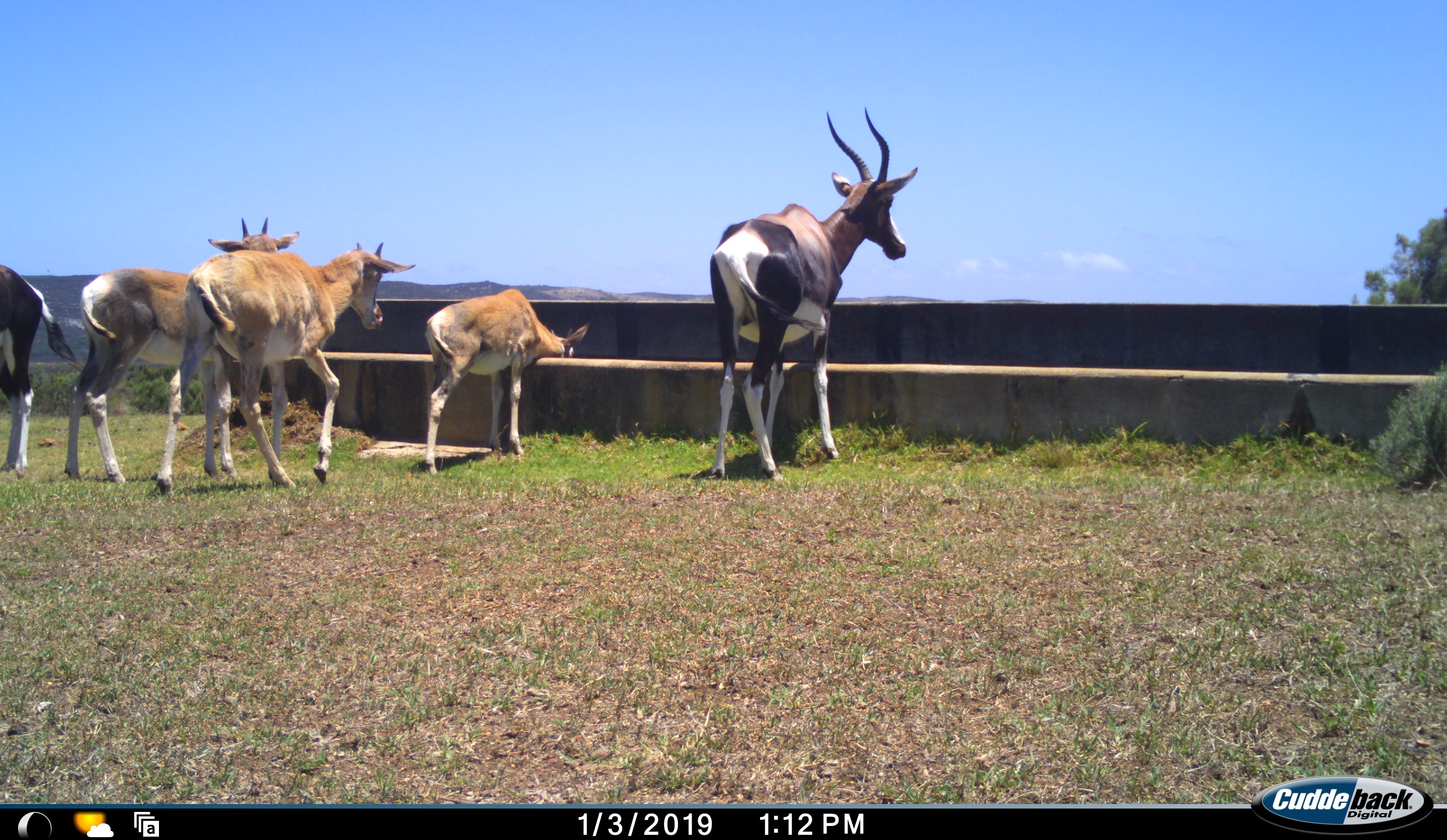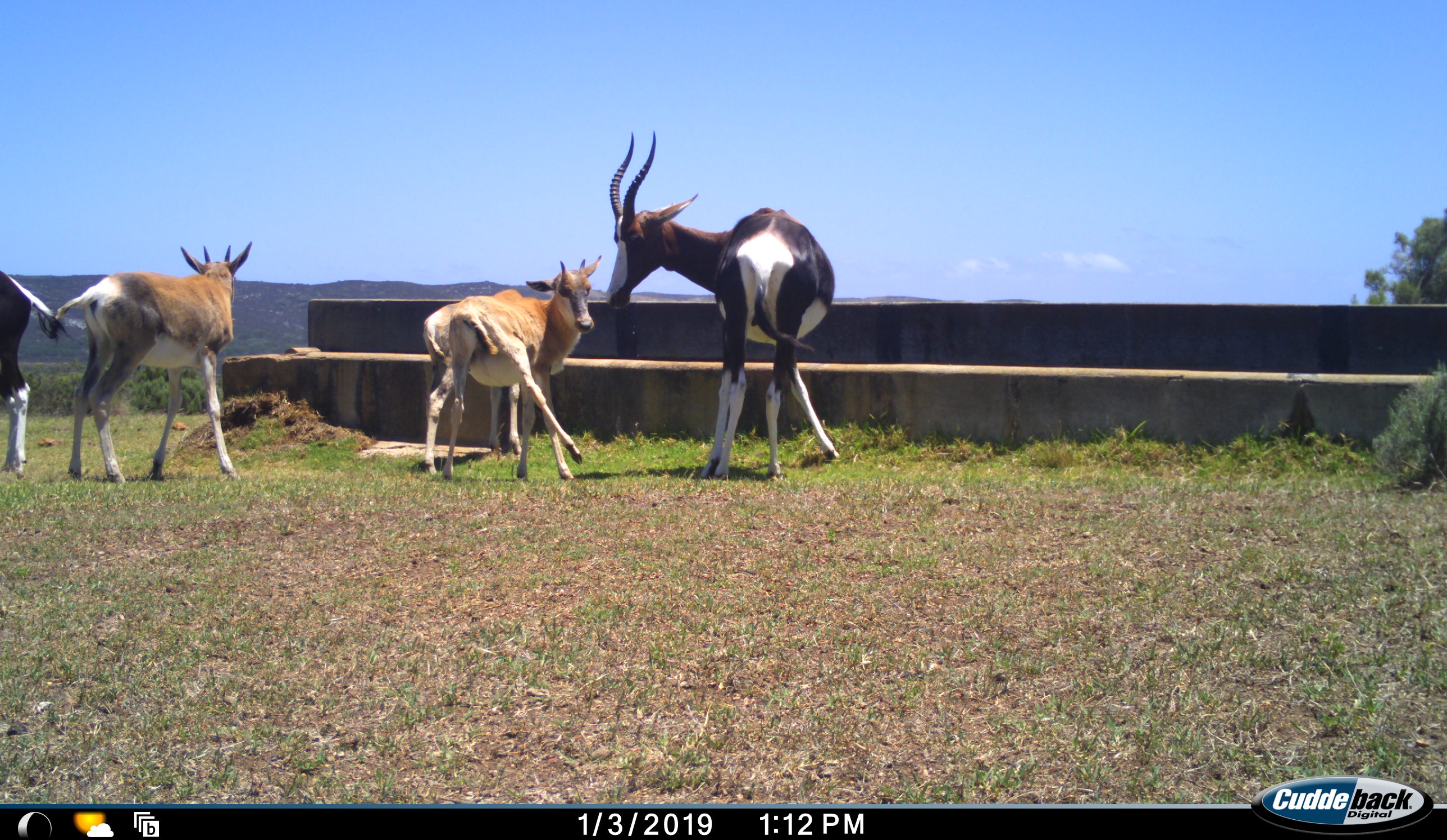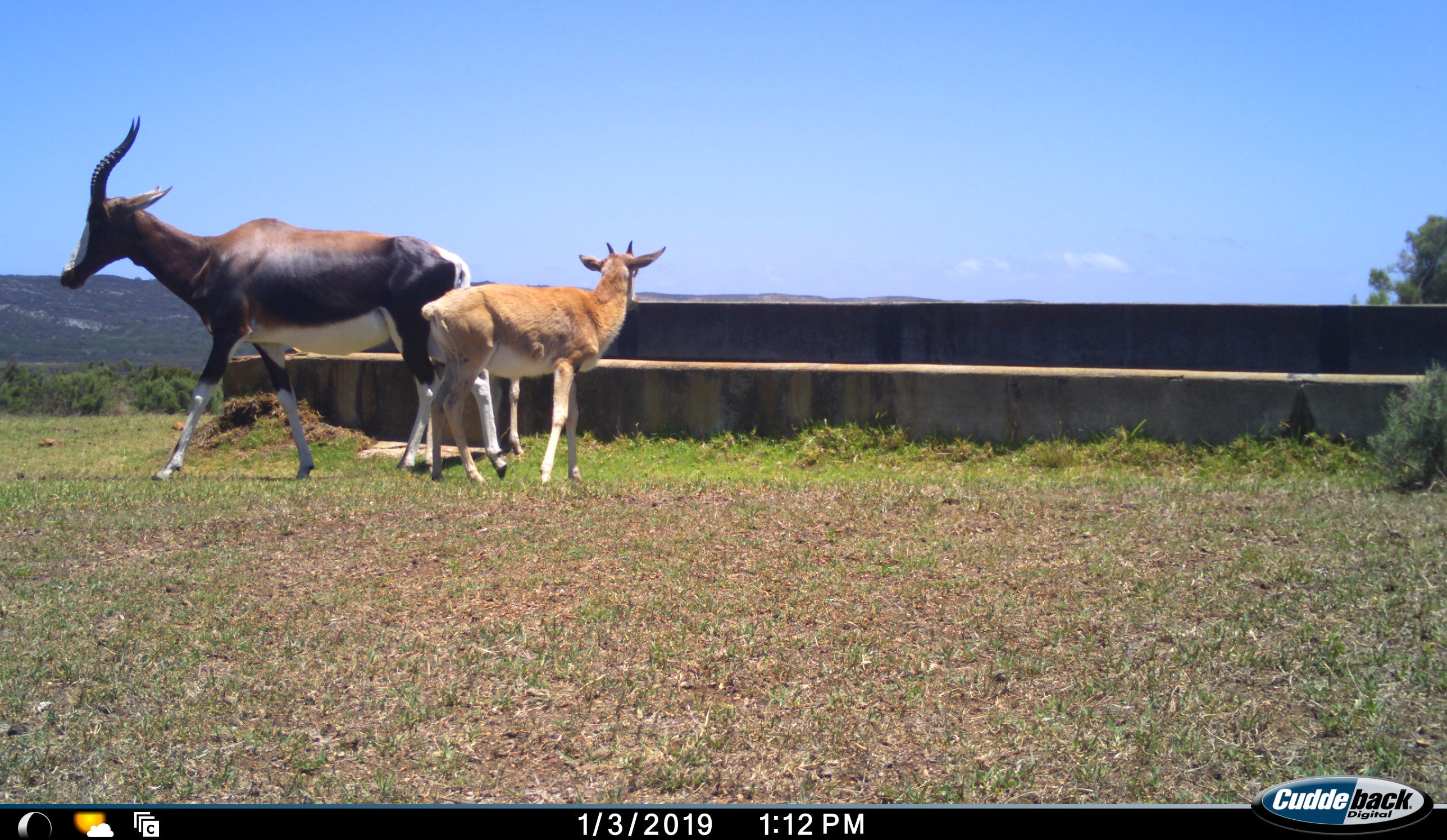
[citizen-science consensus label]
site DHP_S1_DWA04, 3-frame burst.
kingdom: Animalia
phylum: Chordata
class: Mammalia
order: Artiodactyla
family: Bovidae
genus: Damaliscus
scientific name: Damaliscus pygargus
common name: bontebok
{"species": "bontebok (Damaliscus pygargus)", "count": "5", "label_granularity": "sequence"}